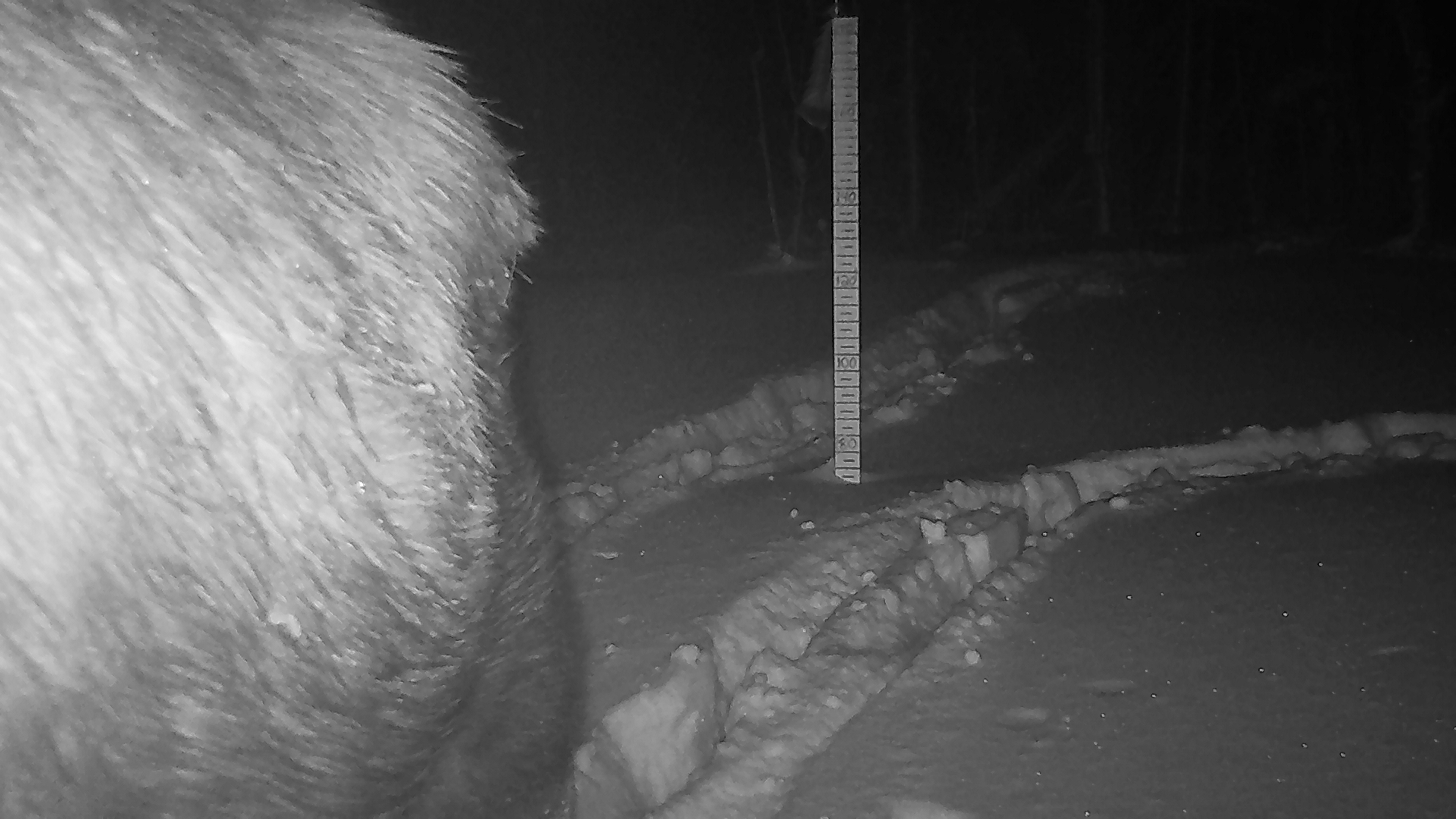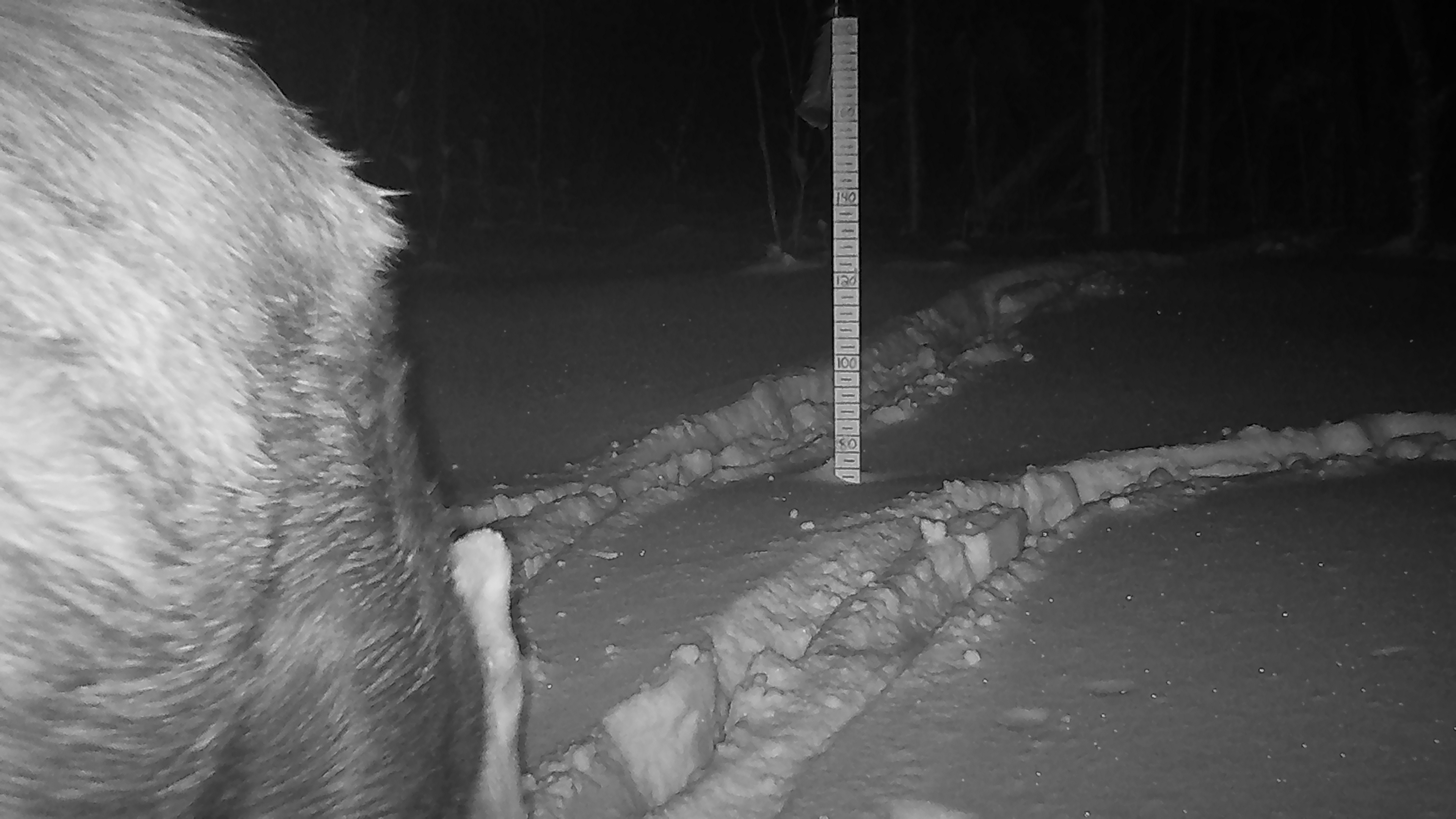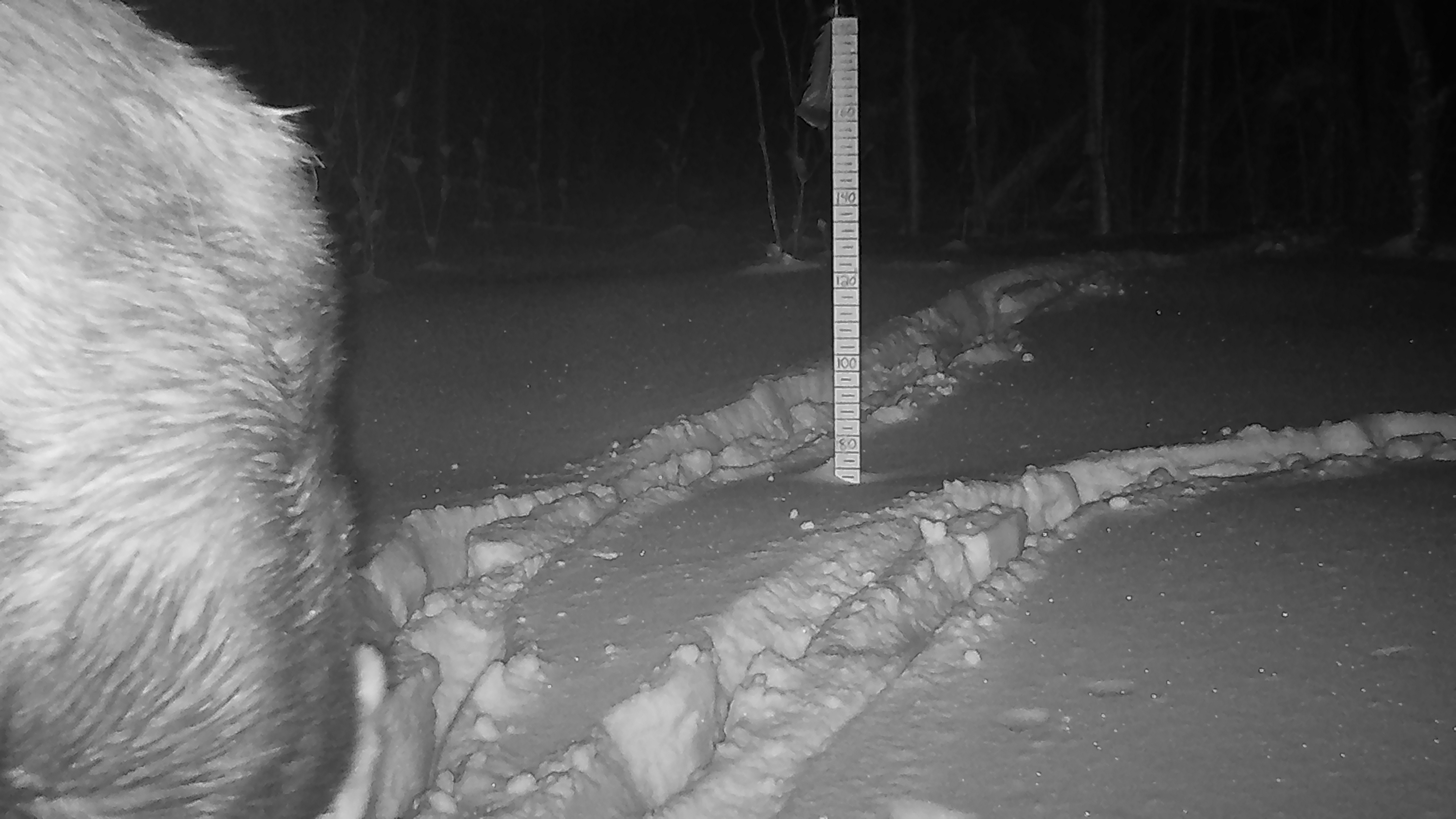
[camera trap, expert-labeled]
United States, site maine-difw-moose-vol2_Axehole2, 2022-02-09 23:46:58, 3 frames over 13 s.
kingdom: Animalia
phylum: Chordata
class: Mammalia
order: Artiodactyla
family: Cervidae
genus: Alces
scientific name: Alces alces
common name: moose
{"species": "moose (Alces alces)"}